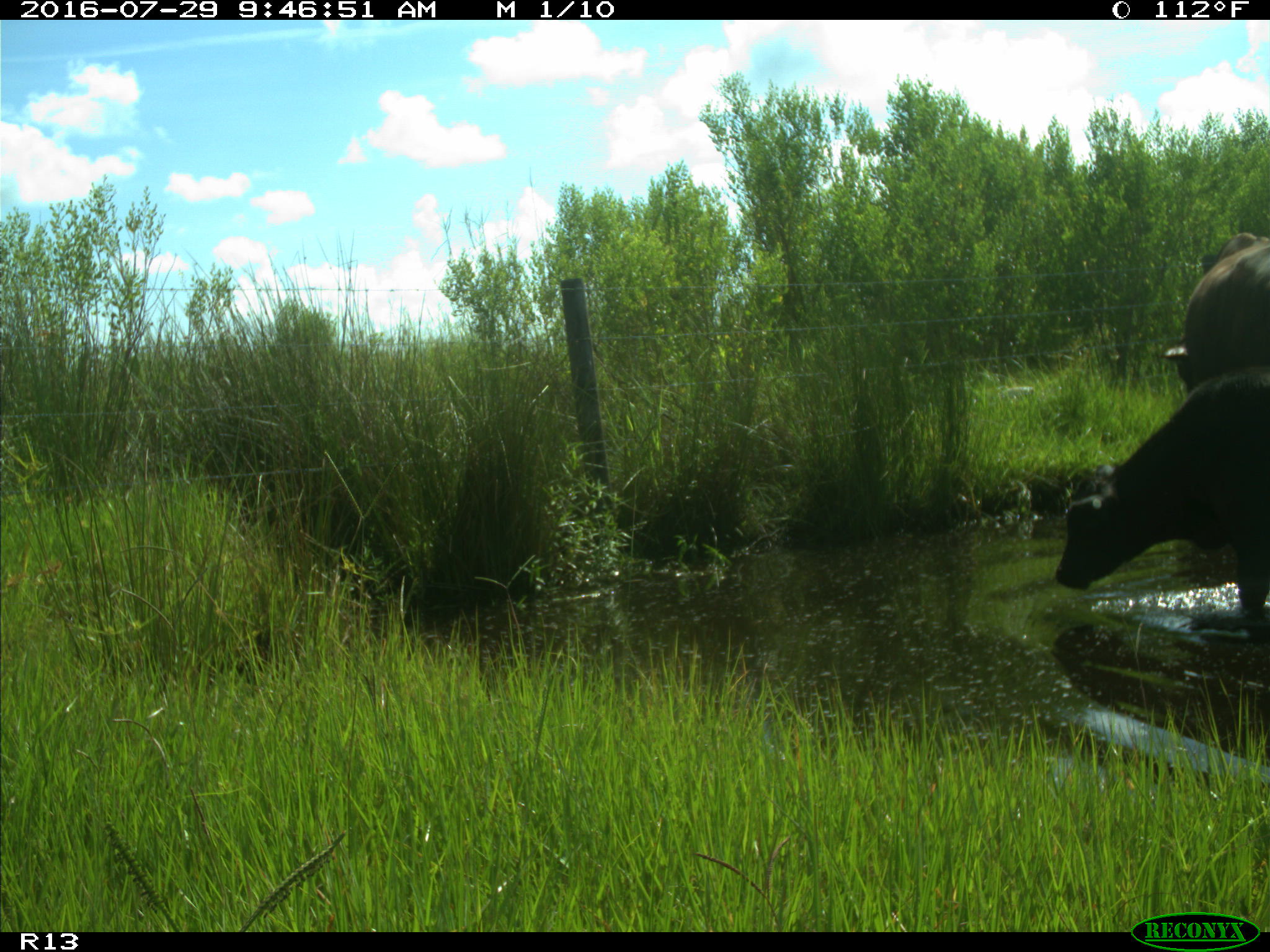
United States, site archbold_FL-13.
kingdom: Animalia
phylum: Chordata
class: Mammalia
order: Artiodactyla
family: Bovidae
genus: Bos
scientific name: Bos taurus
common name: domestic cow